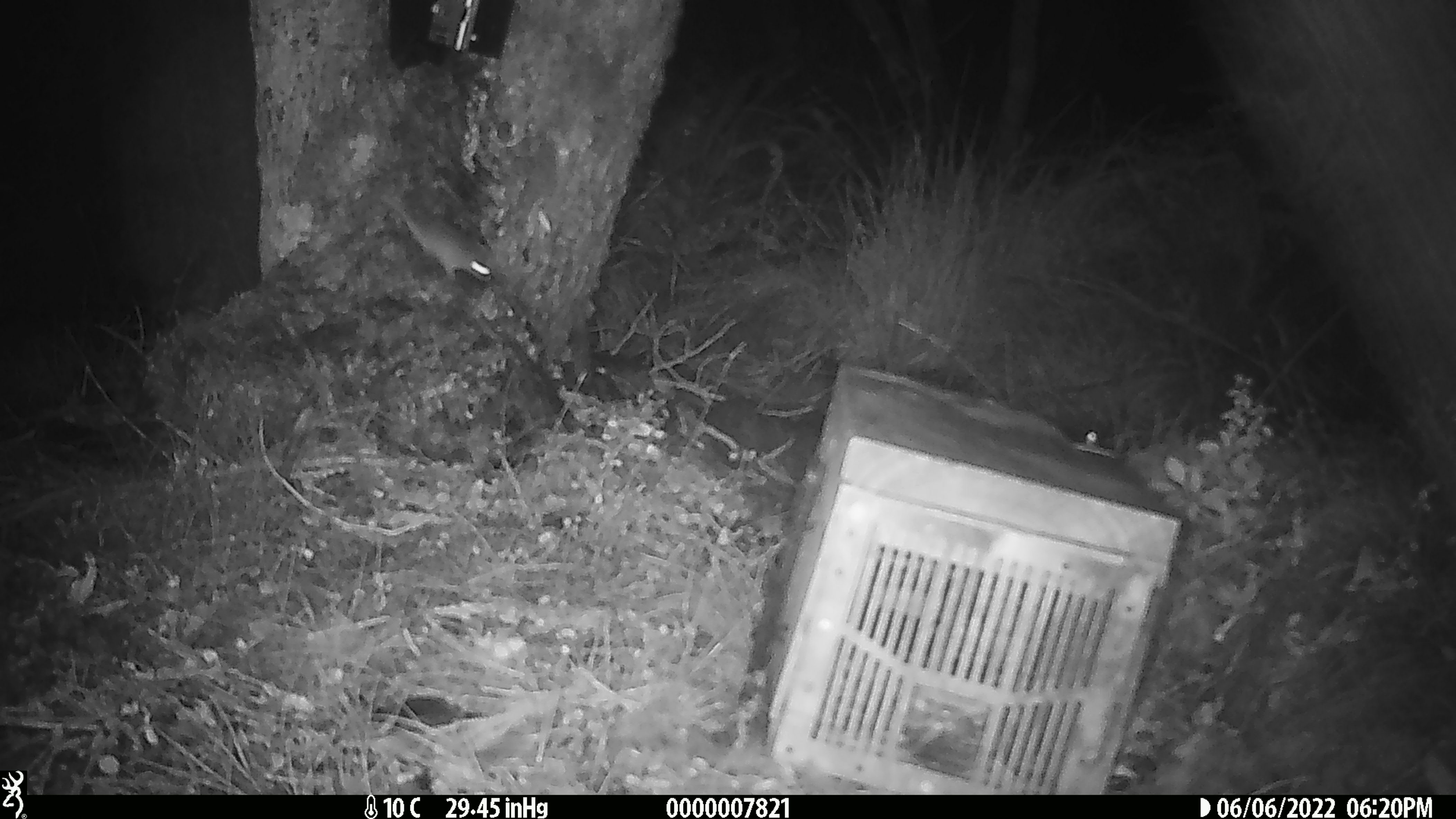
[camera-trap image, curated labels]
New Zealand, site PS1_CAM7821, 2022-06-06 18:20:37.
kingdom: Animalia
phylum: Chordata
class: Mammalia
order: Rodentia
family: Muridae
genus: Mus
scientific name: Mus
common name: mouse